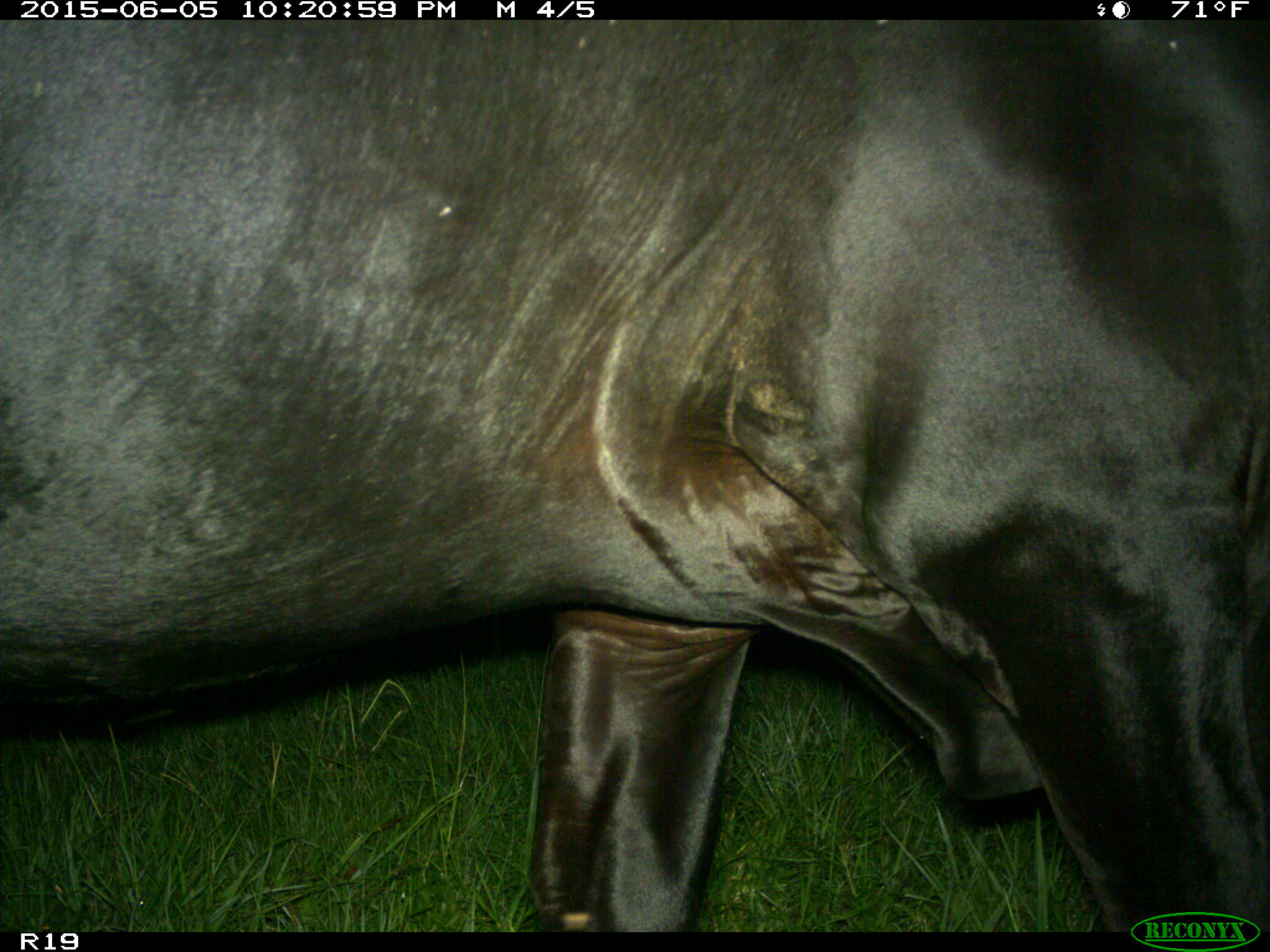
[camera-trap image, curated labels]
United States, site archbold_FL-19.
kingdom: Animalia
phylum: Chordata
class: Mammalia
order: Artiodactyla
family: Bovidae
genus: Bos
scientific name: Bos taurus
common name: domestic cow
Bos taurus (domestic cow).